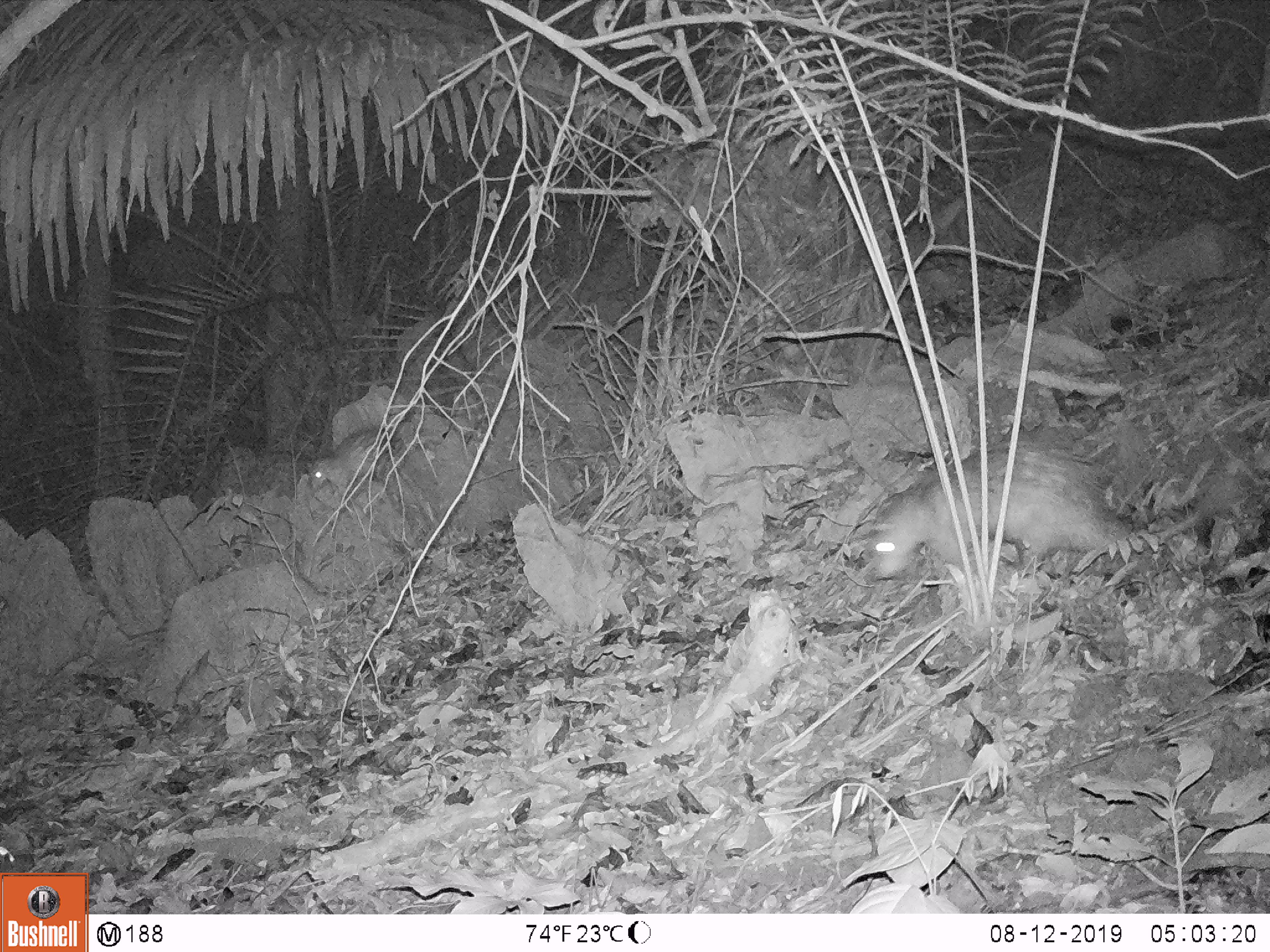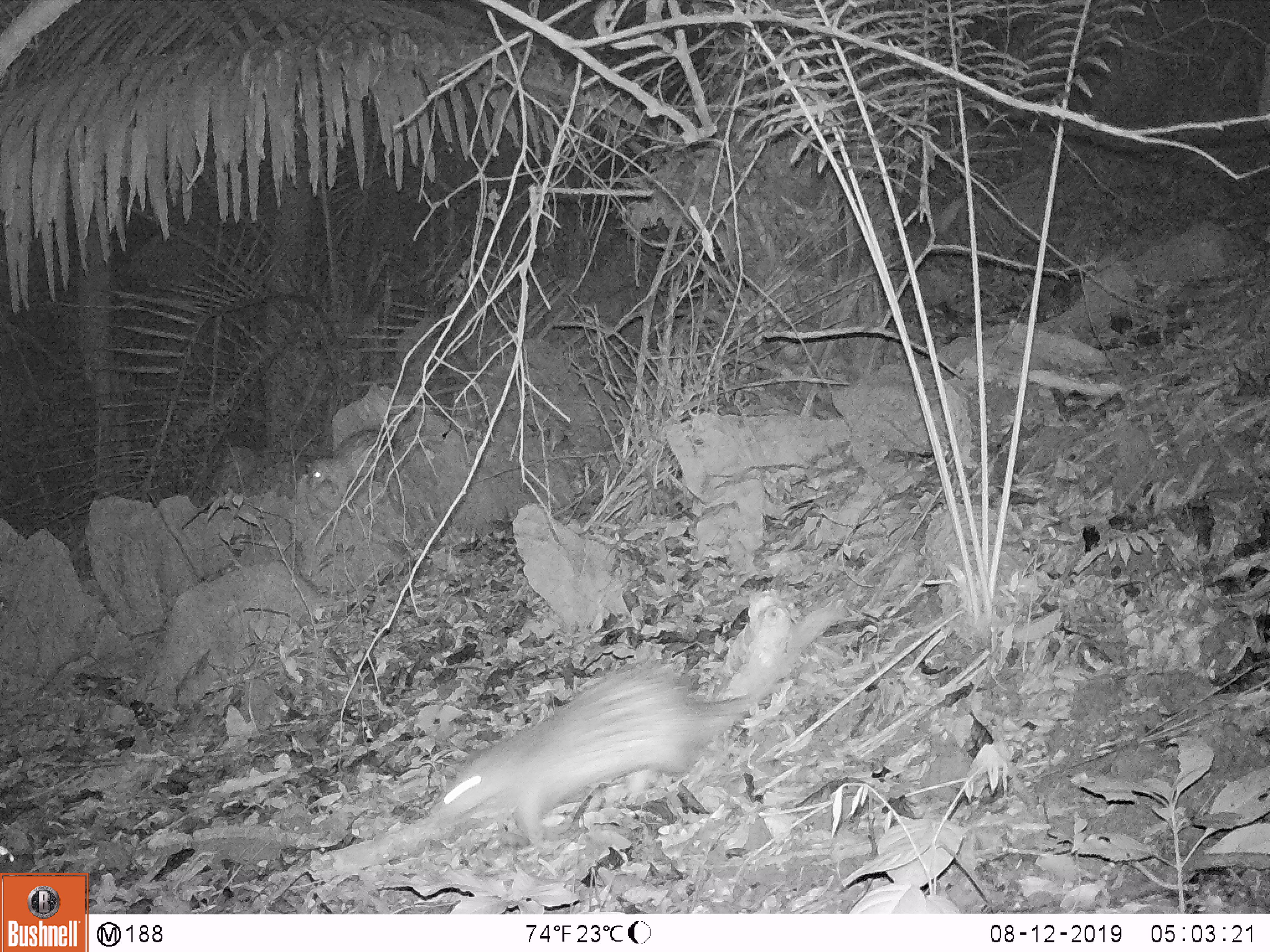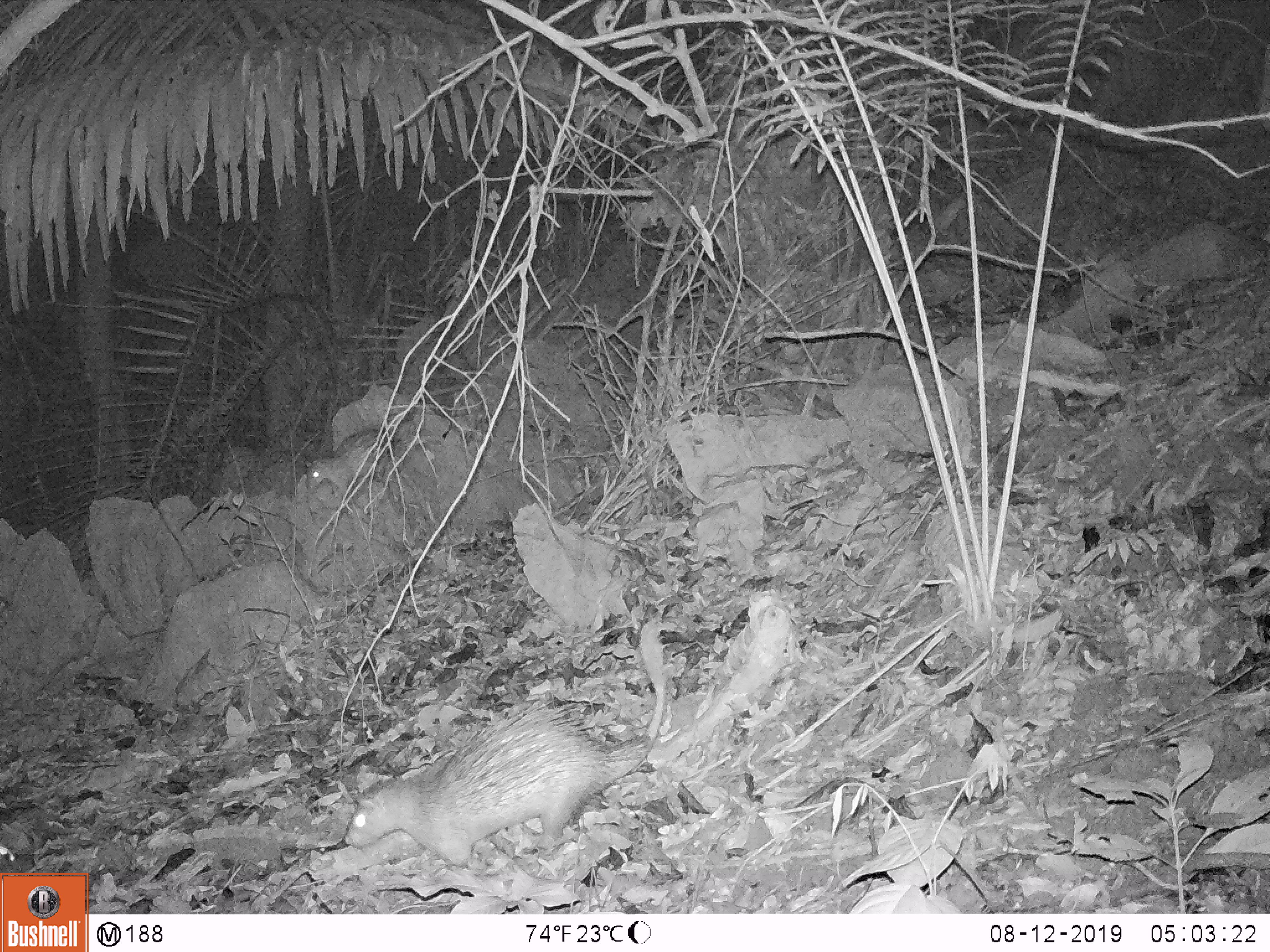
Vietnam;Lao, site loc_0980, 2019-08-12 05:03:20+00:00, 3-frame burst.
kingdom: Animalia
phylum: Chordata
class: Mammalia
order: Rodentia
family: Hystricidae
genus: Atherurus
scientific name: Atherurus macrourus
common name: asiatic brush-tailed porcupine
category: asiatic brush tailed porcupine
Asiatic brush tailed porcupine (asiatic brush-tailed porcupine) (Atherurus macrourus). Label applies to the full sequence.